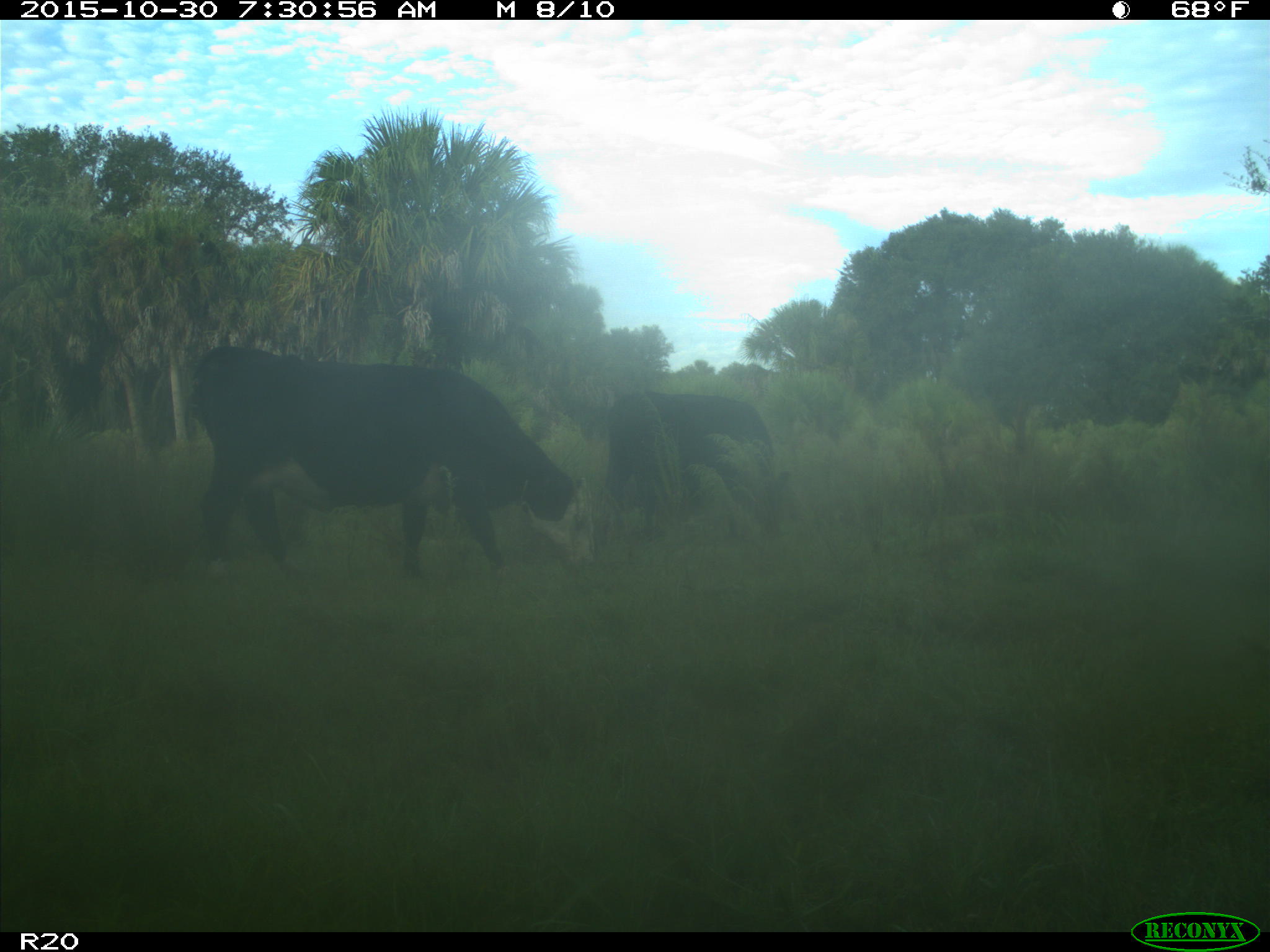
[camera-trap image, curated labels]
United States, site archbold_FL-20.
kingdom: Animalia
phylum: Chordata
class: Mammalia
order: Artiodactyla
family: Bovidae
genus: Bos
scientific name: Bos taurus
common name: domestic cow